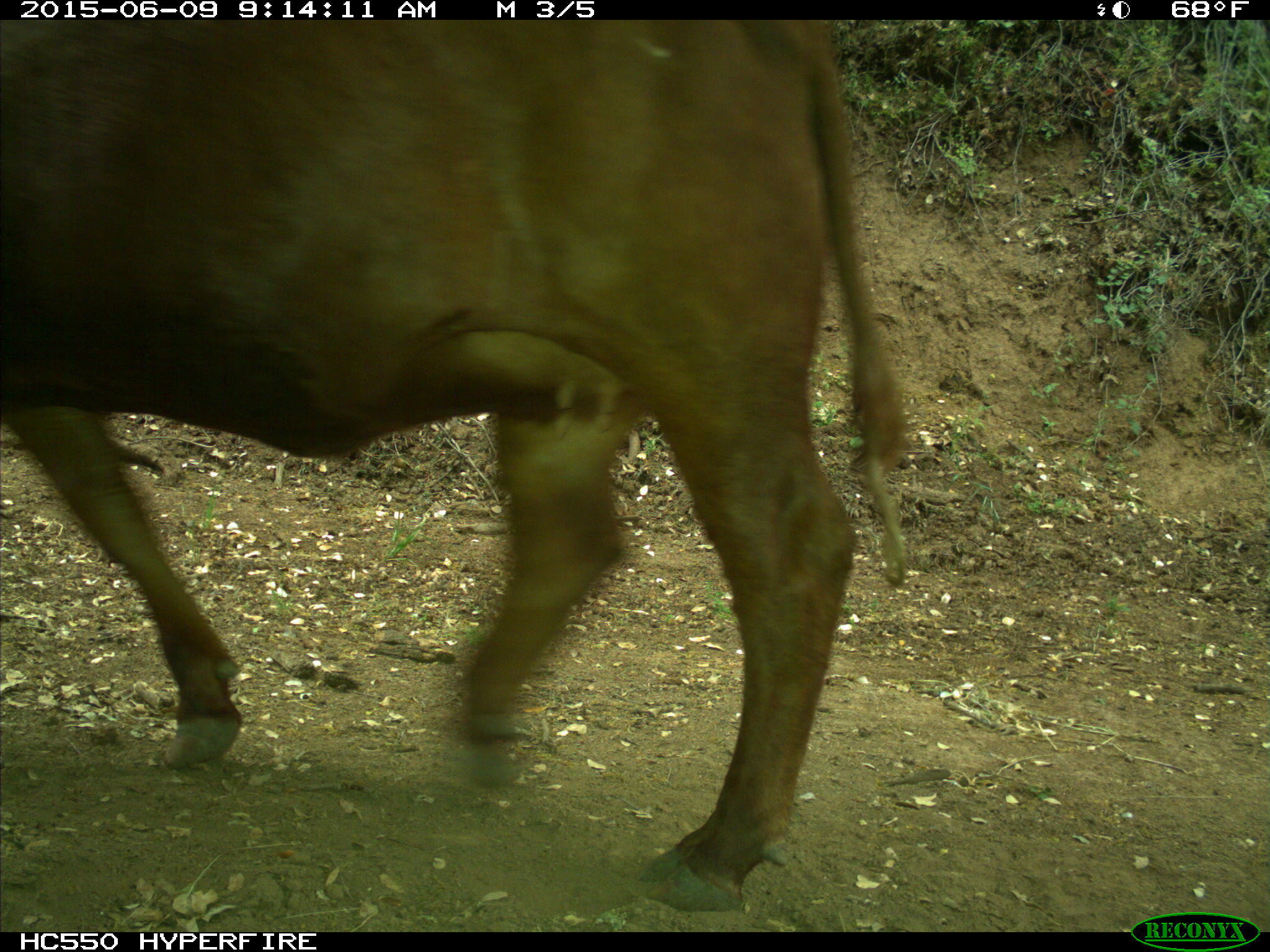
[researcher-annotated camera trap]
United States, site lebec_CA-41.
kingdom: Animalia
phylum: Chordata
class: Mammalia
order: Artiodactyla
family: Bovidae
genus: Bos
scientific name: Bos taurus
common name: domestic cow